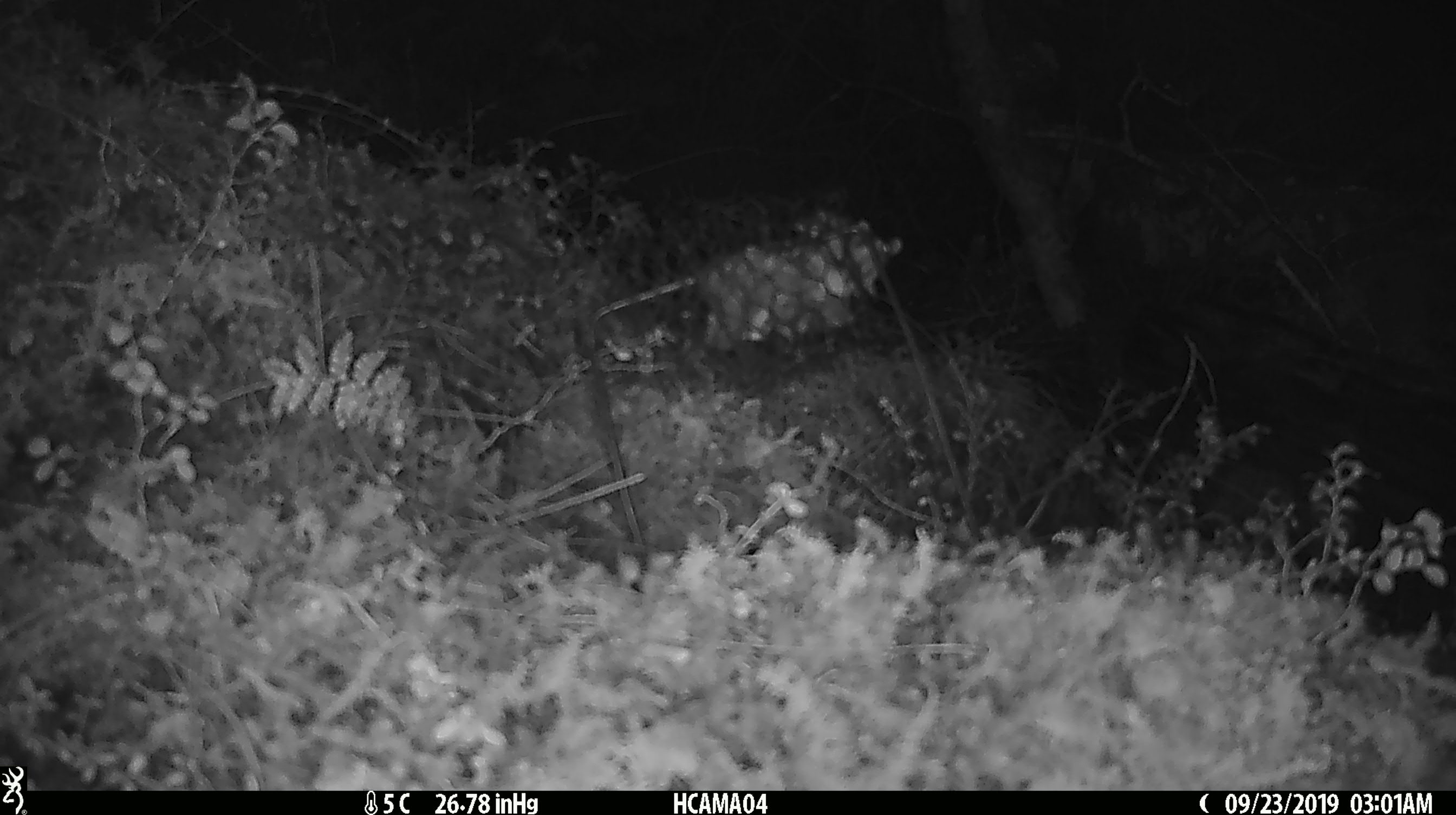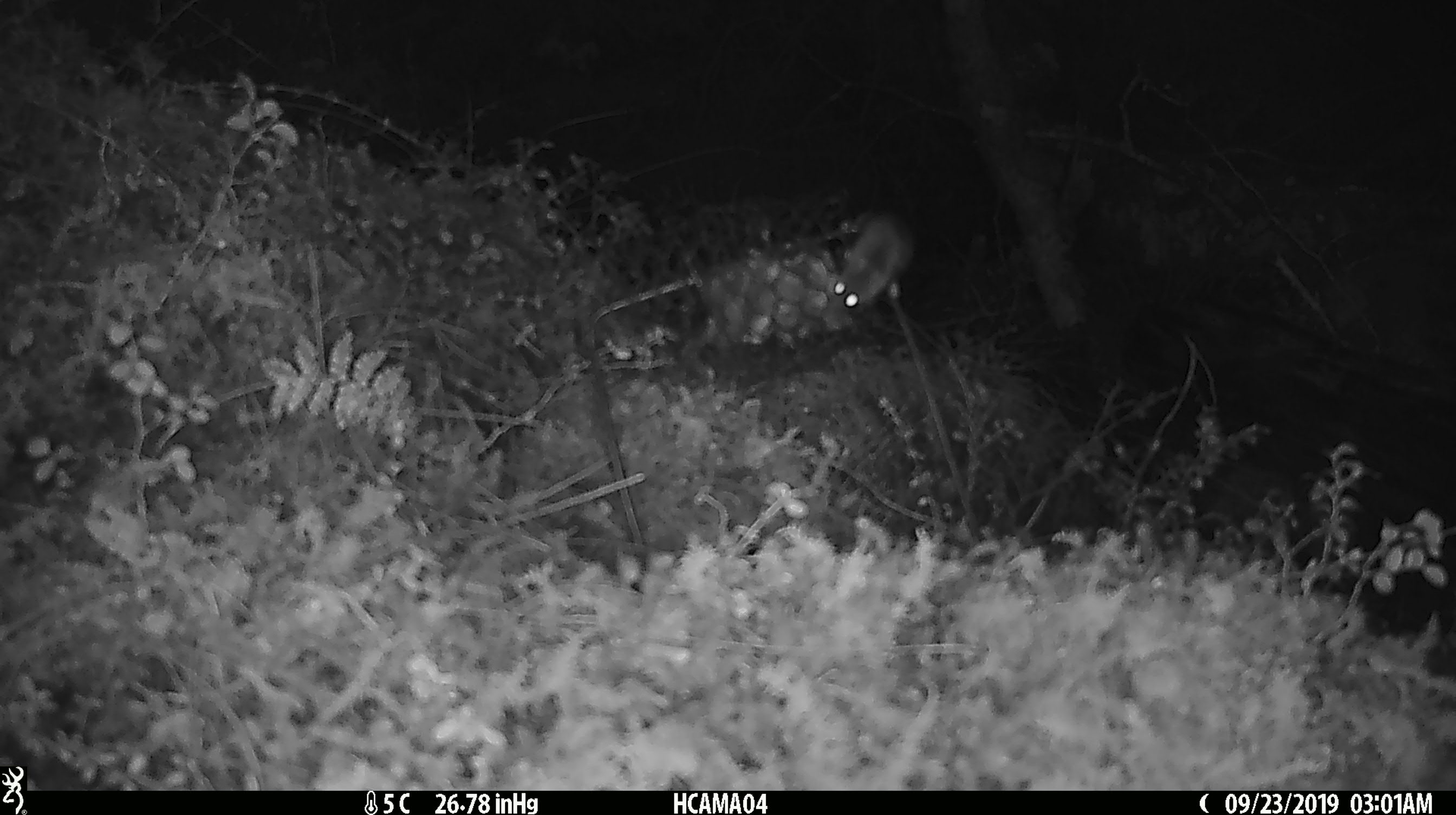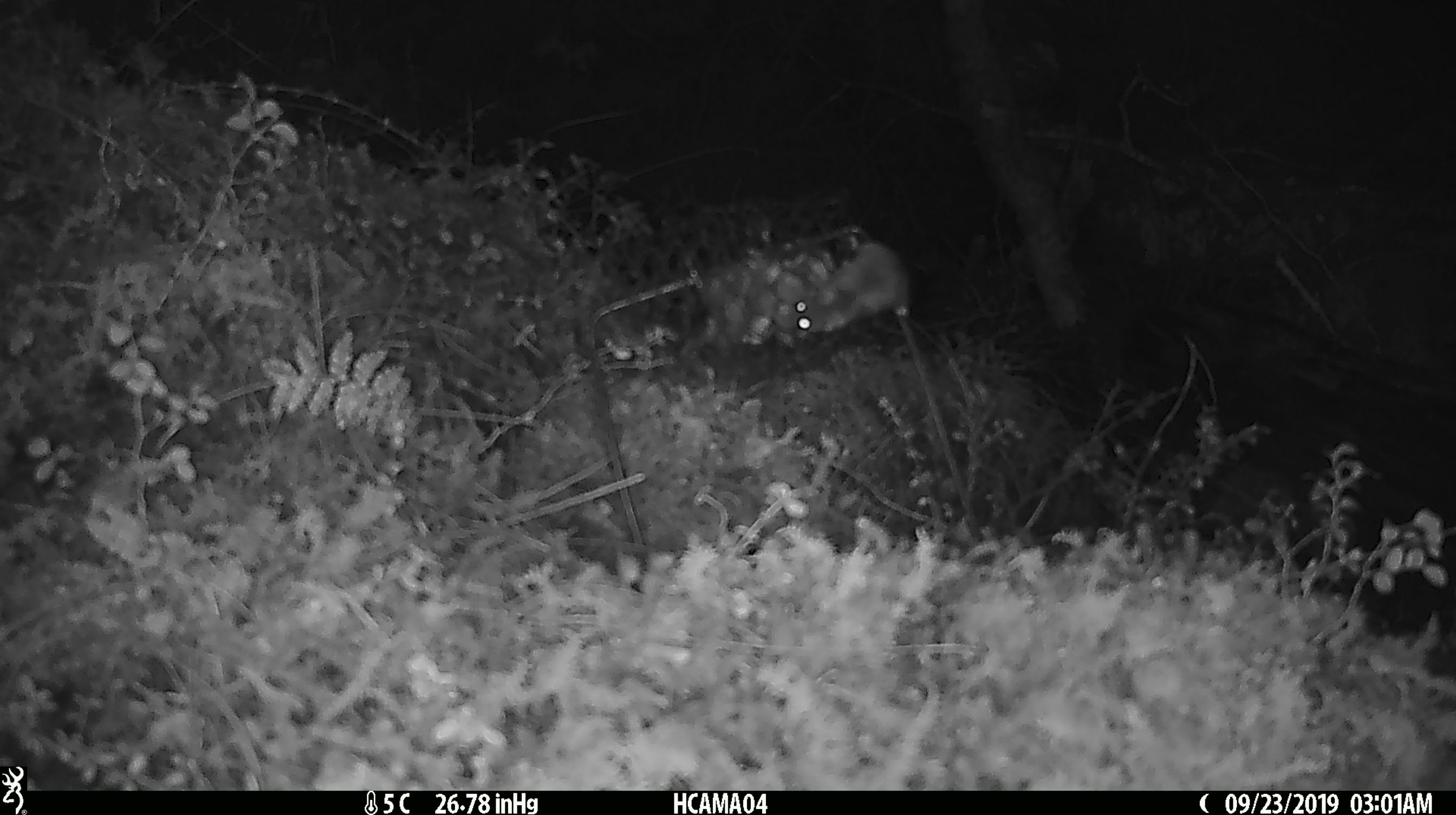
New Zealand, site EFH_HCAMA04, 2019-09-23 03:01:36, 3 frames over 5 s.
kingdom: Animalia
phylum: Chordata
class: Mammalia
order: Rodentia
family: Muridae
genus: Mus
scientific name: Mus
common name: mouse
Mouse (Mus).